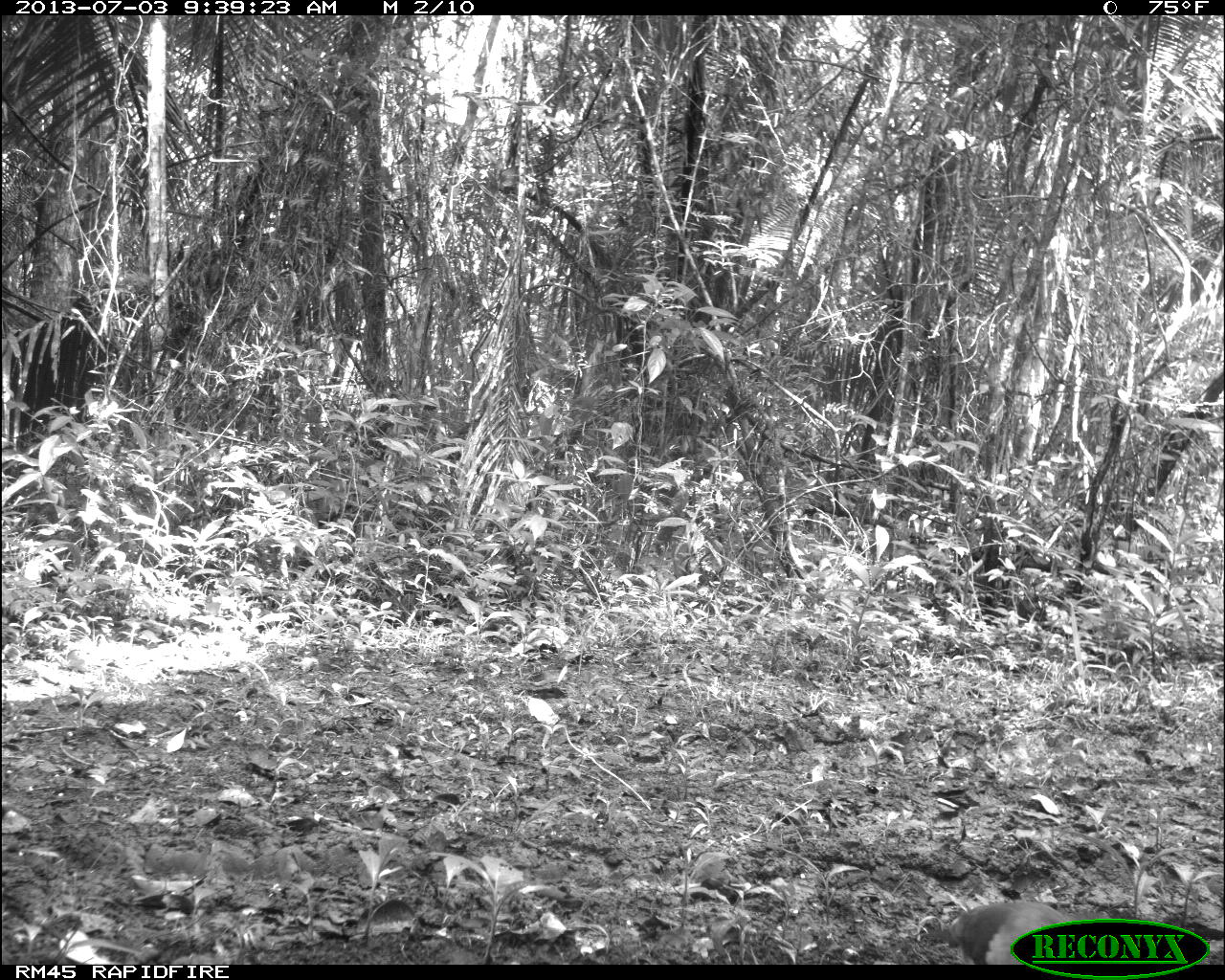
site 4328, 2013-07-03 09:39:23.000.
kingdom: Animalia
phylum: Chordata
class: Aves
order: Columbiformes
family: Columbidae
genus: Leptotila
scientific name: Leptotila plumbeiceps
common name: gray-headed dove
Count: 1.